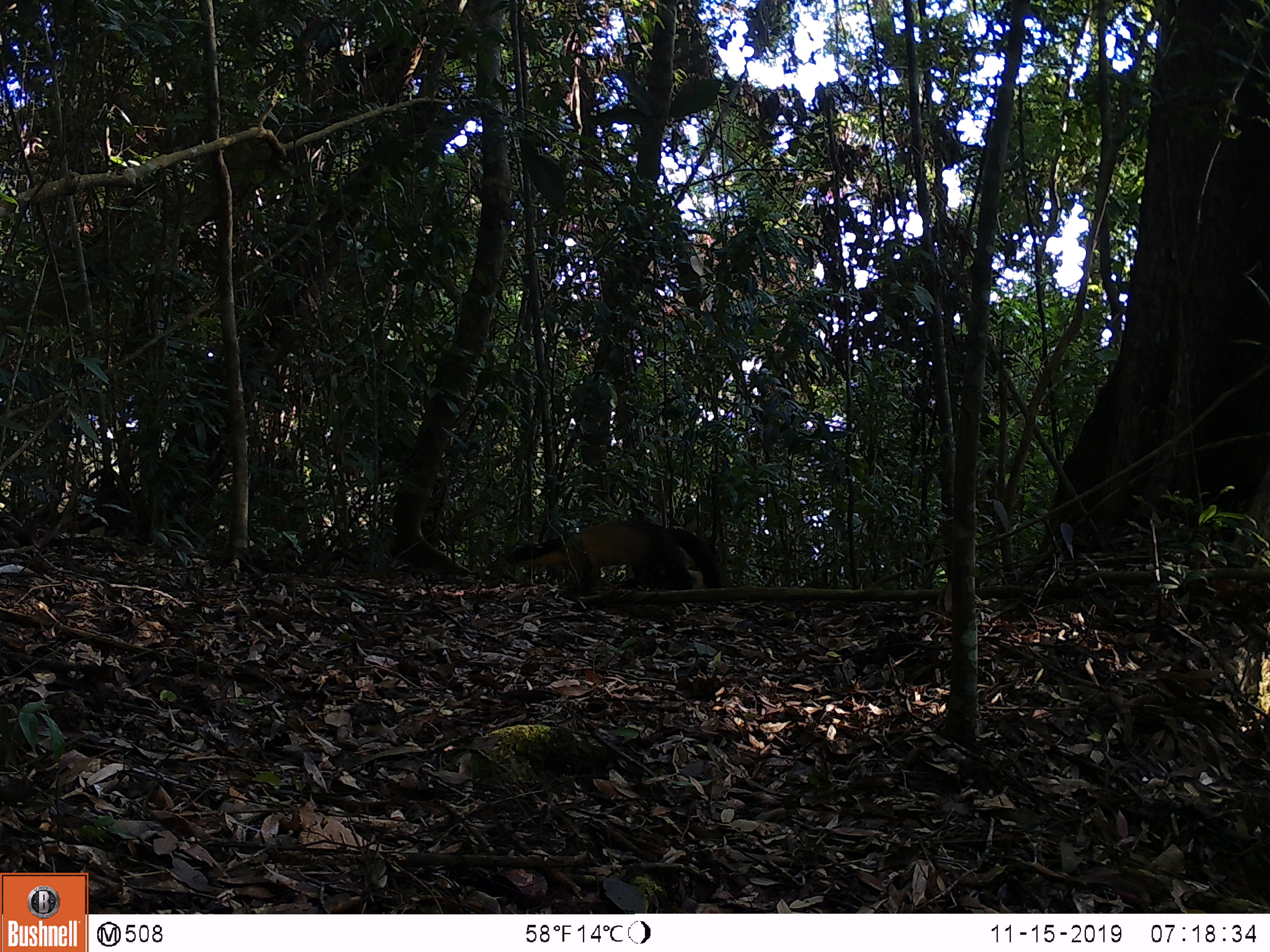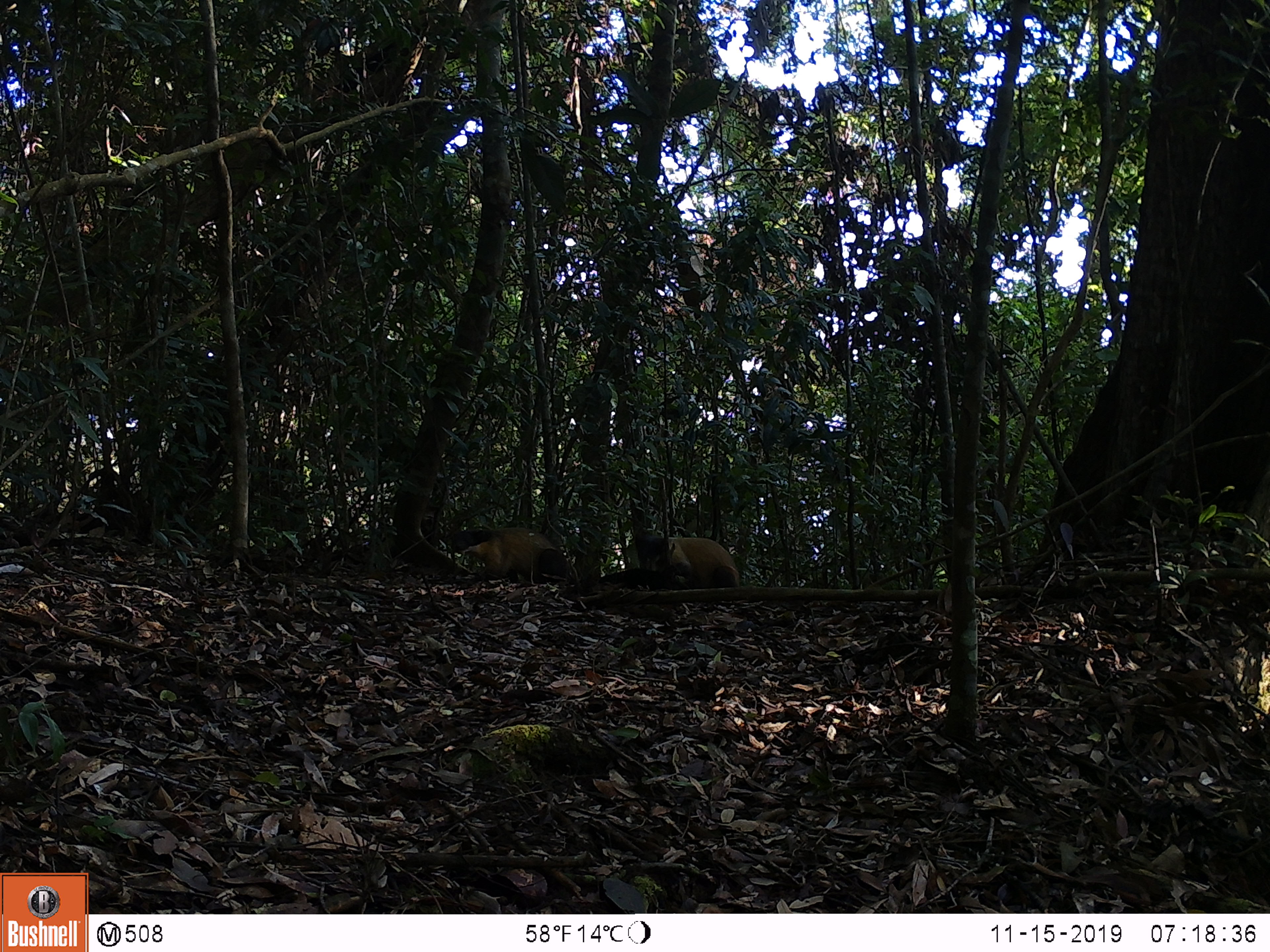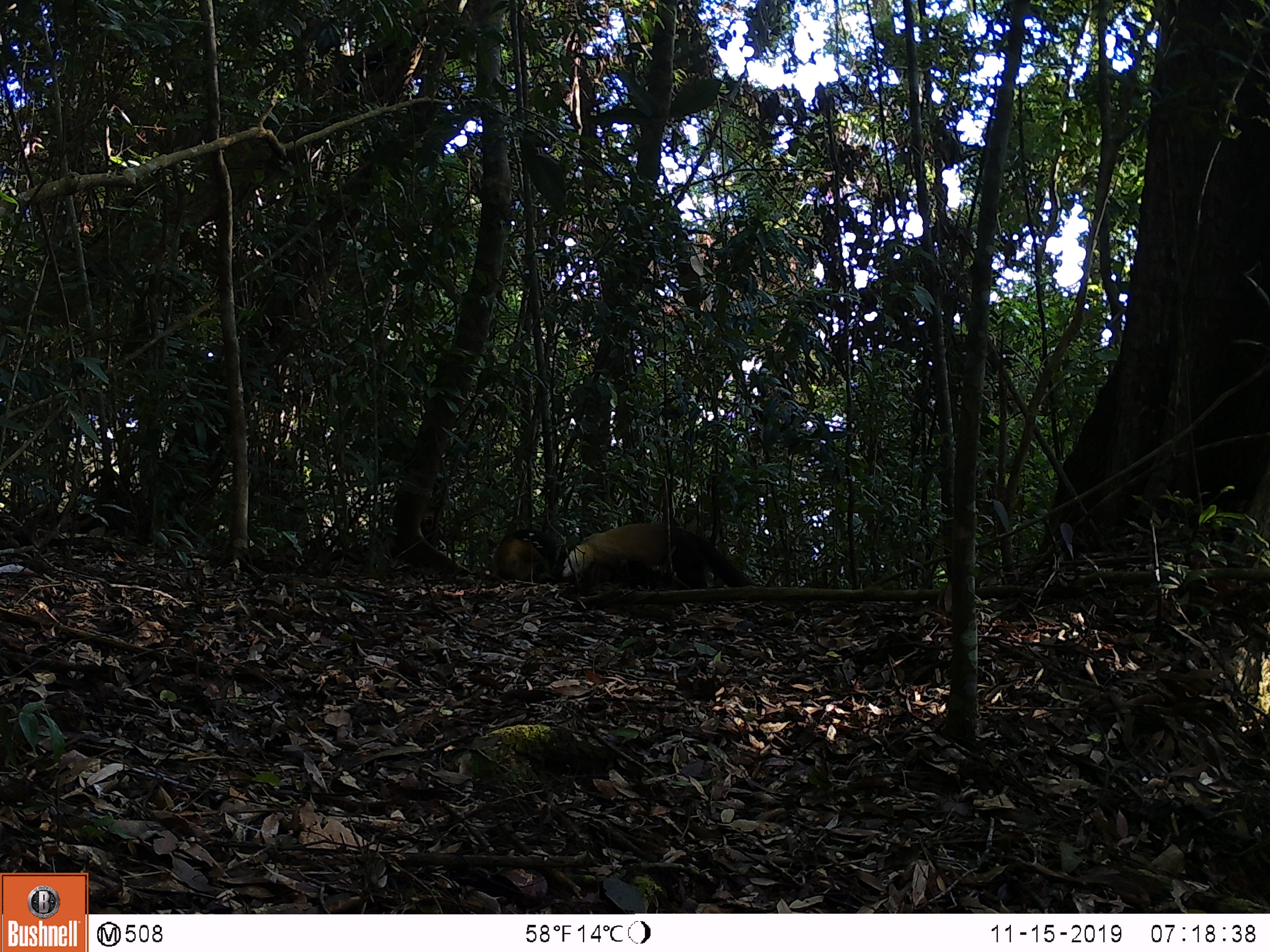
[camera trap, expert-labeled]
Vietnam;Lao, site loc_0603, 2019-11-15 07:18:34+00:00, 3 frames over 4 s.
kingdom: Animalia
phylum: Chordata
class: Mammalia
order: Carnivora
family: Mustelidae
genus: Martes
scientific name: Martes flavigula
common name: yellow-throated marten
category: yellow throated marten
Yellow throated marten (yellow-throated marten) (Martes flavigula). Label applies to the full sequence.